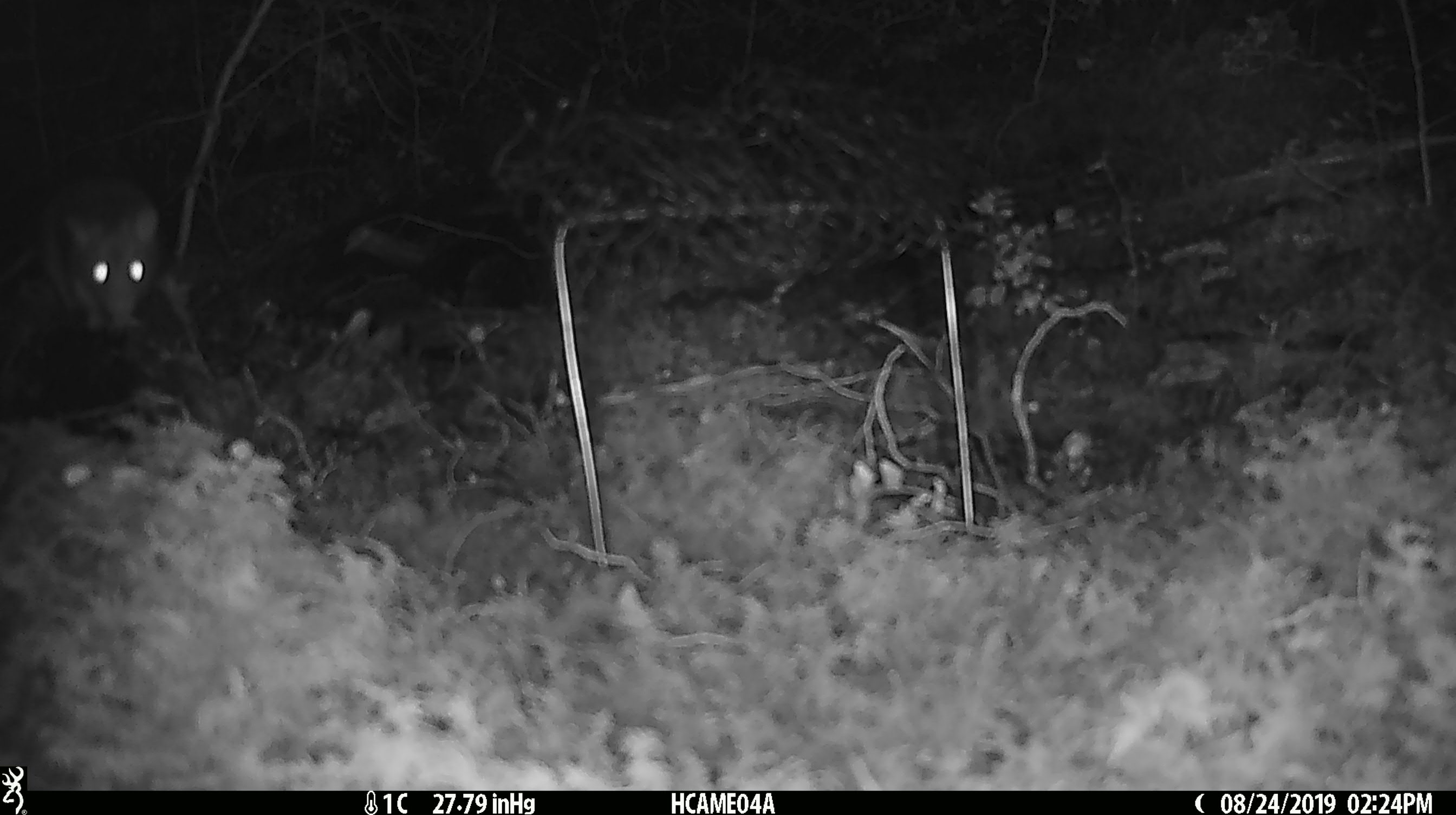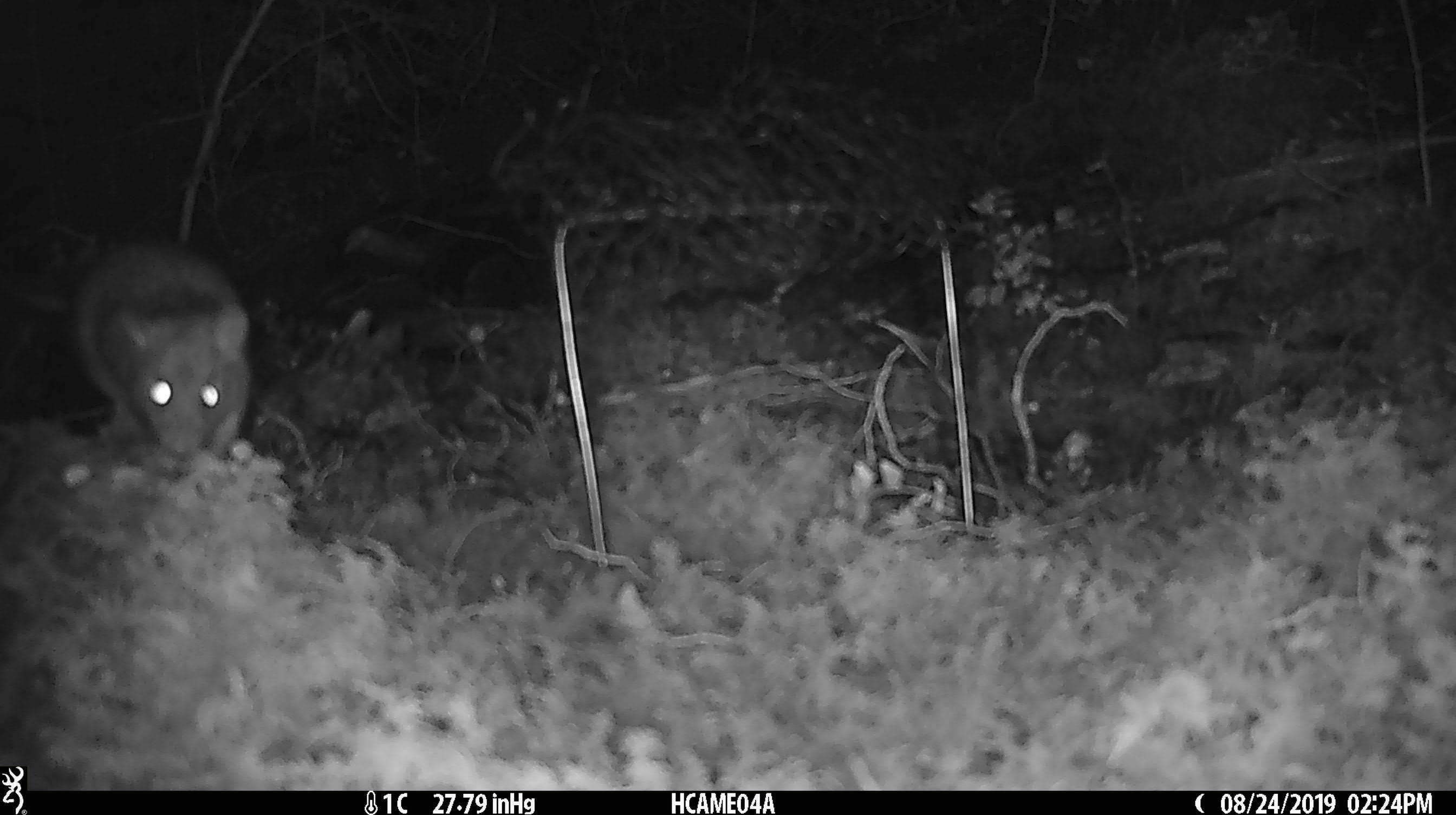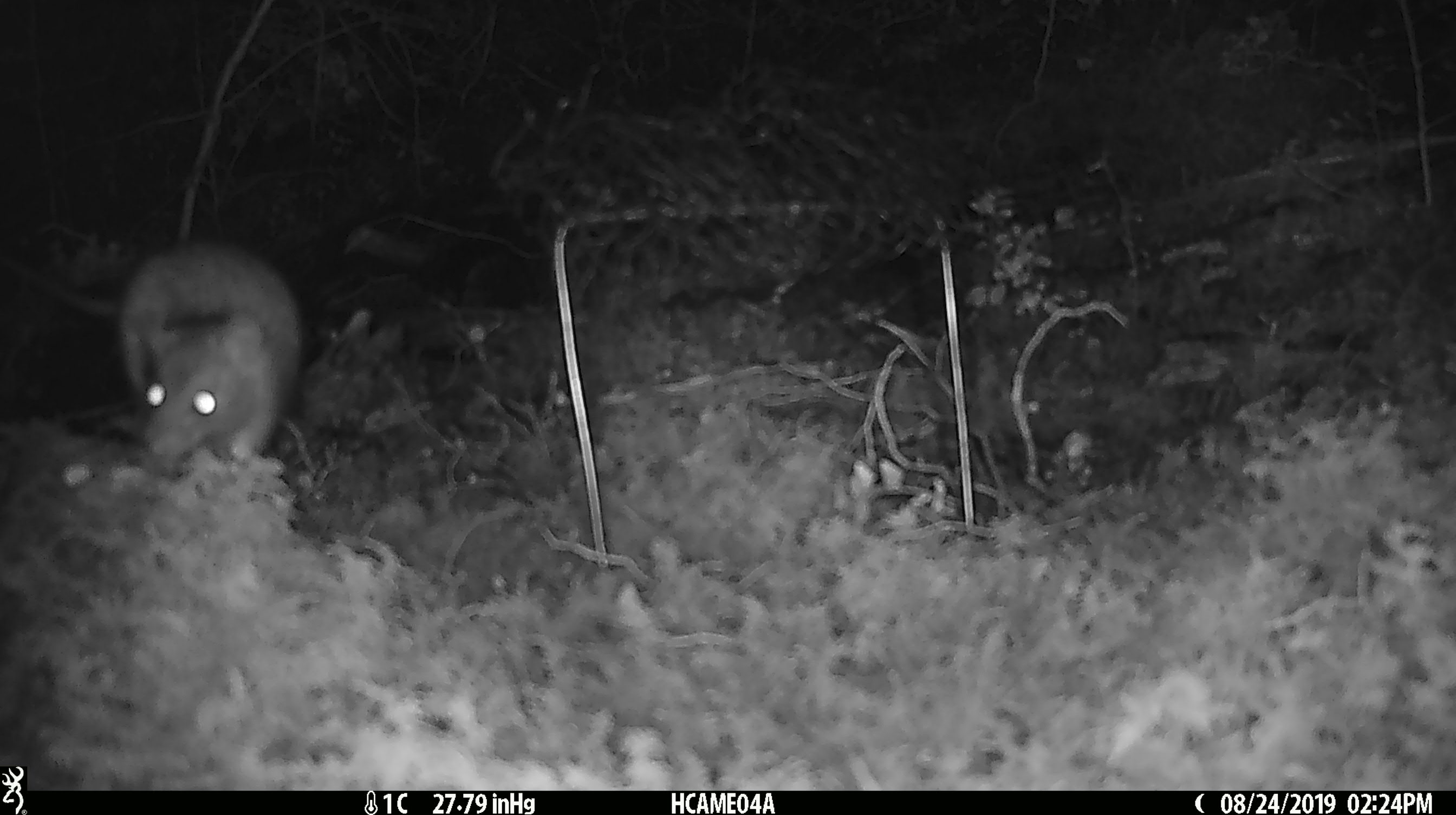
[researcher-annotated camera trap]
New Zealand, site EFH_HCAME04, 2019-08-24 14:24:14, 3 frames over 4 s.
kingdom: Animalia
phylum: Chordata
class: Mammalia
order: Rodentia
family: Muridae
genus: Rattus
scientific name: Rattus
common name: rat